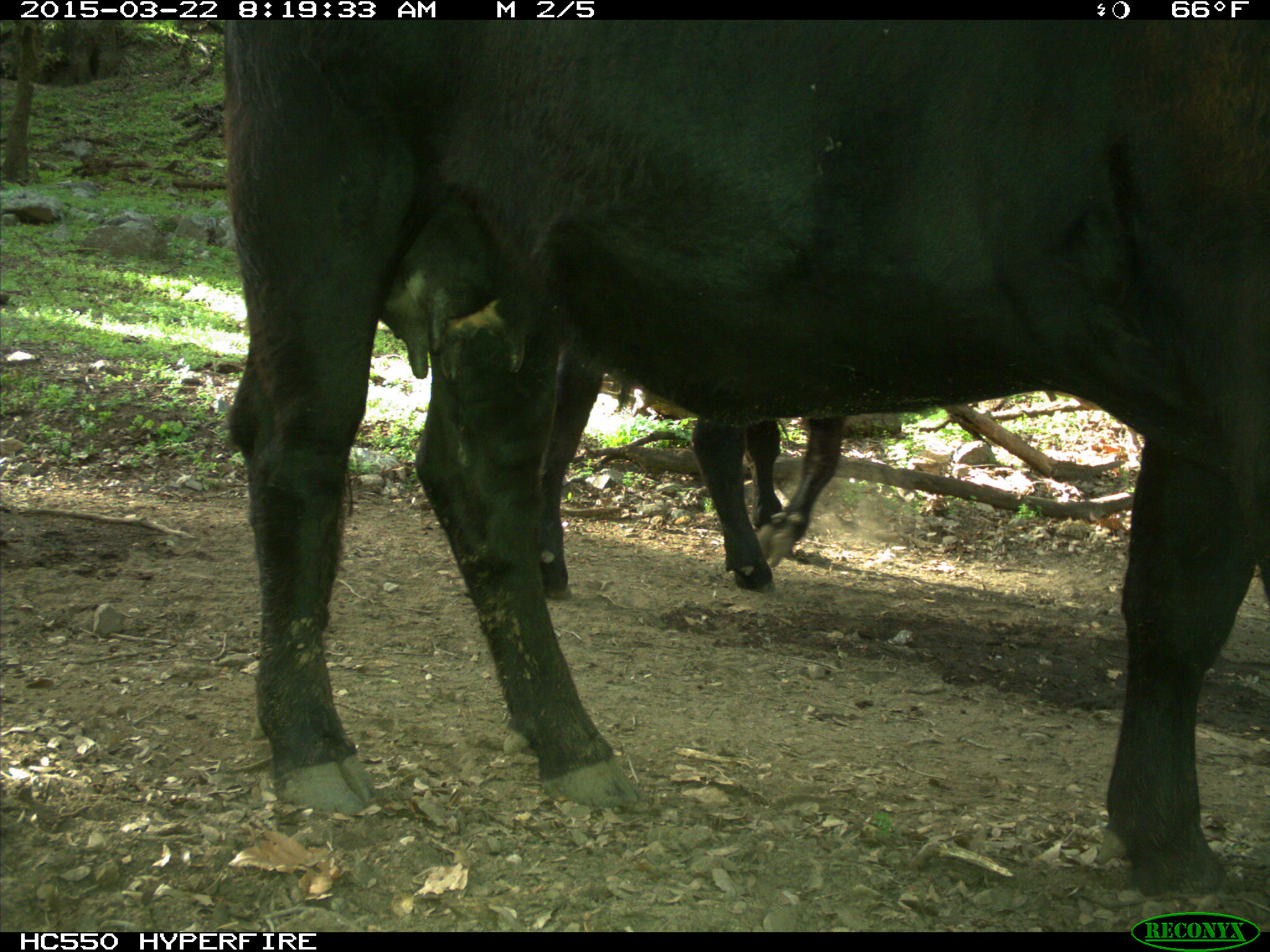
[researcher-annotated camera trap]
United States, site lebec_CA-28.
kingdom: Animalia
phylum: Chordata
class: Mammalia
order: Artiodactyla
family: Bovidae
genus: Bos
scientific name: Bos taurus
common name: domestic cow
Bos taurus (domestic cow).